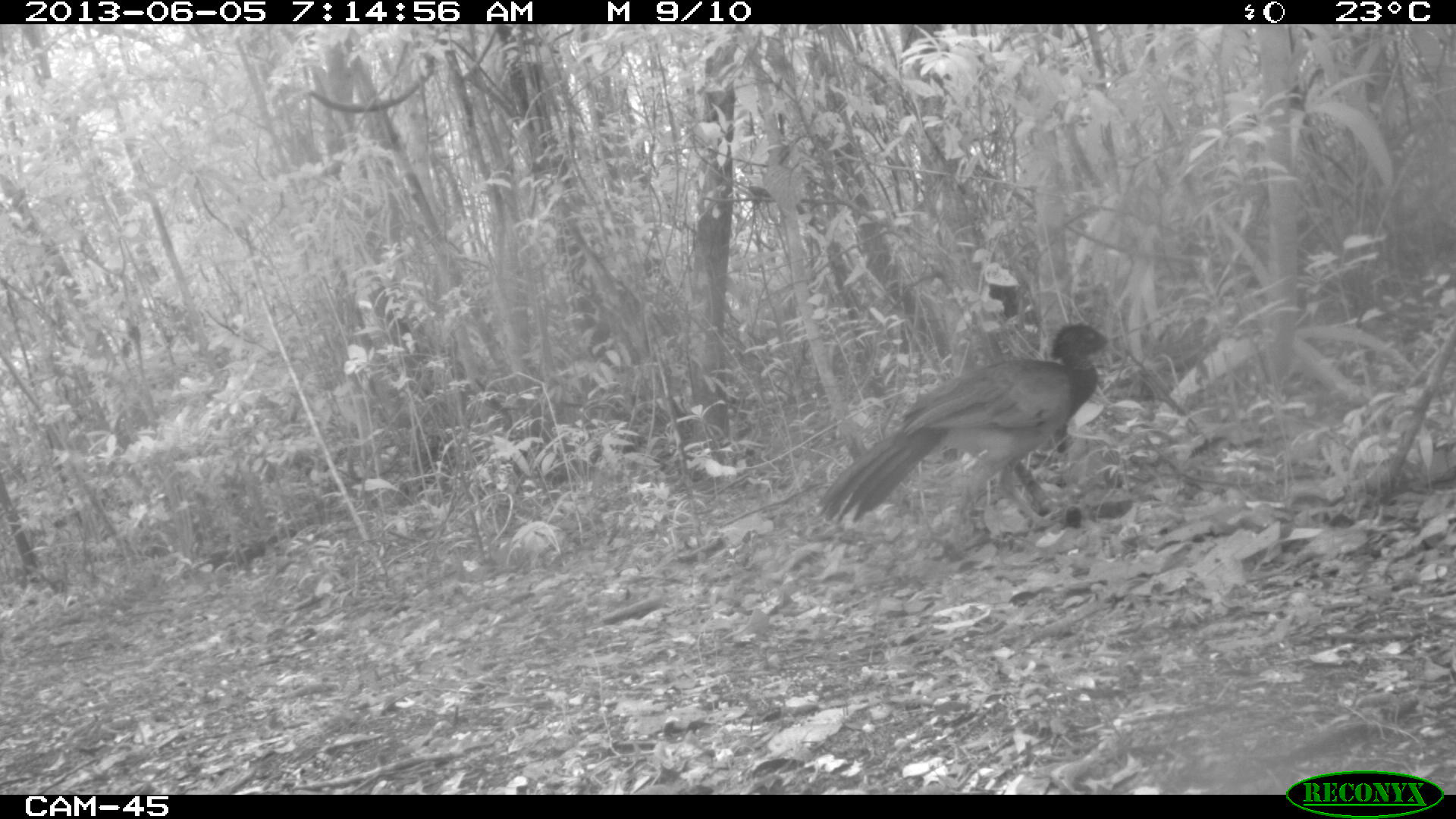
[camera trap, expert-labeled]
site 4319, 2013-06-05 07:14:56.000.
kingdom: Animalia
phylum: Chordata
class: Aves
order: Galliformes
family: Cracidae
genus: Crax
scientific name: Crax rubra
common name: great curassow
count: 1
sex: female